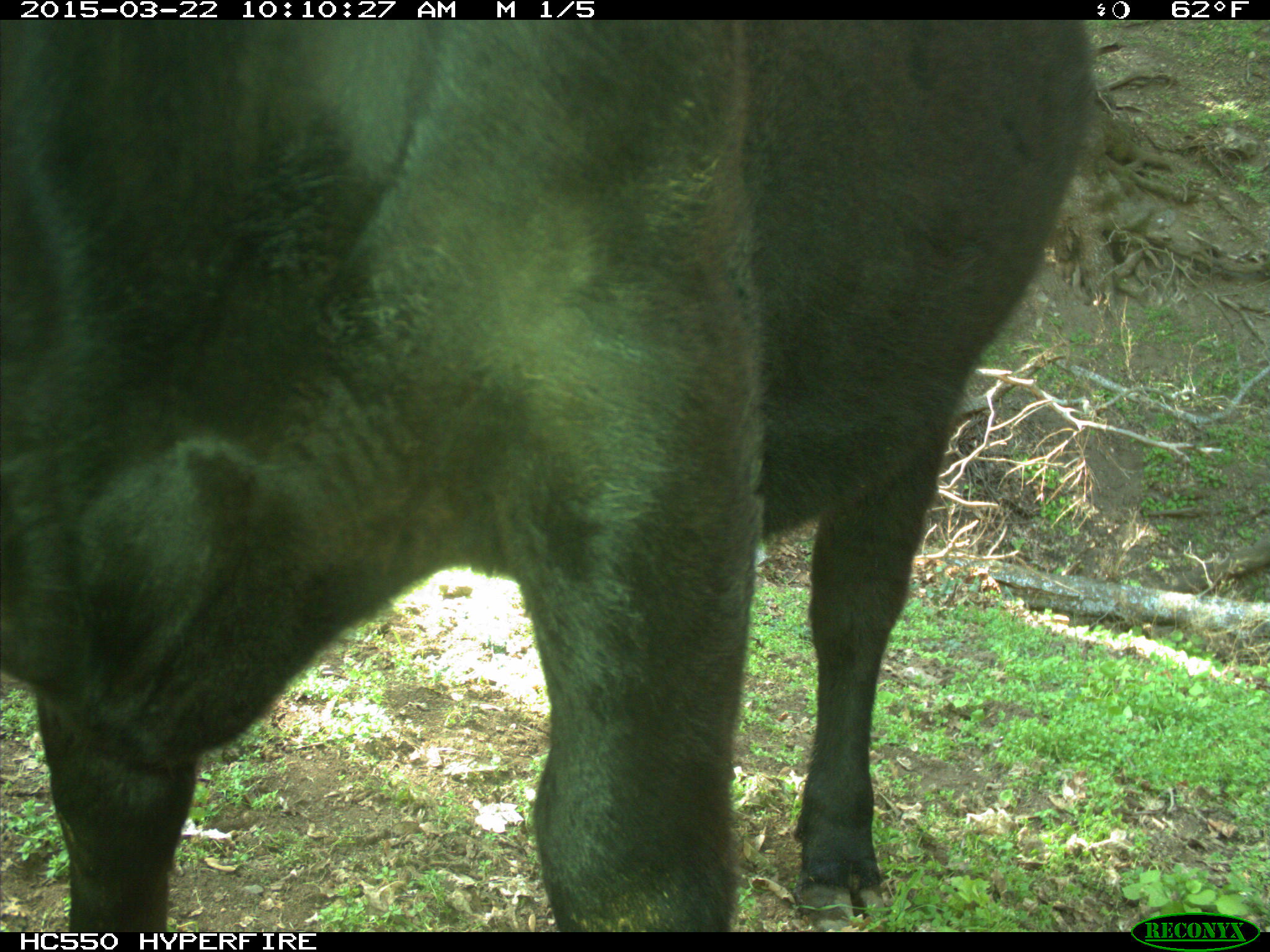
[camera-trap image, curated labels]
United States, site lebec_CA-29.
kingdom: Animalia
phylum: Chordata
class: Mammalia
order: Artiodactyla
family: Bovidae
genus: Bos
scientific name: Bos taurus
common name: domestic cow